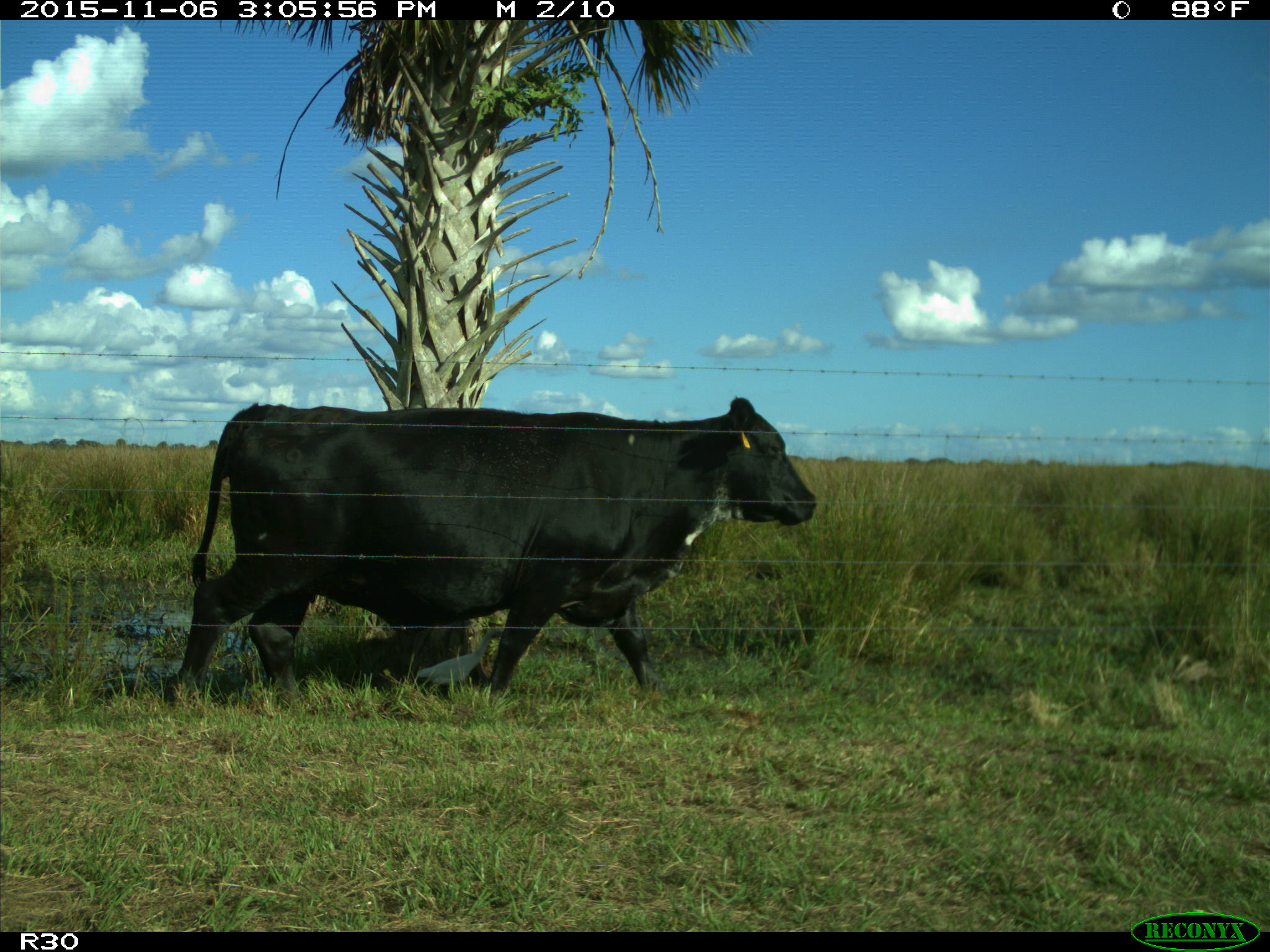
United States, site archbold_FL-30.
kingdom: Animalia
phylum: Chordata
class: Mammalia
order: Artiodactyla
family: Bovidae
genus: Bos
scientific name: Bos taurus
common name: domestic cow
Bos taurus (domestic cow).